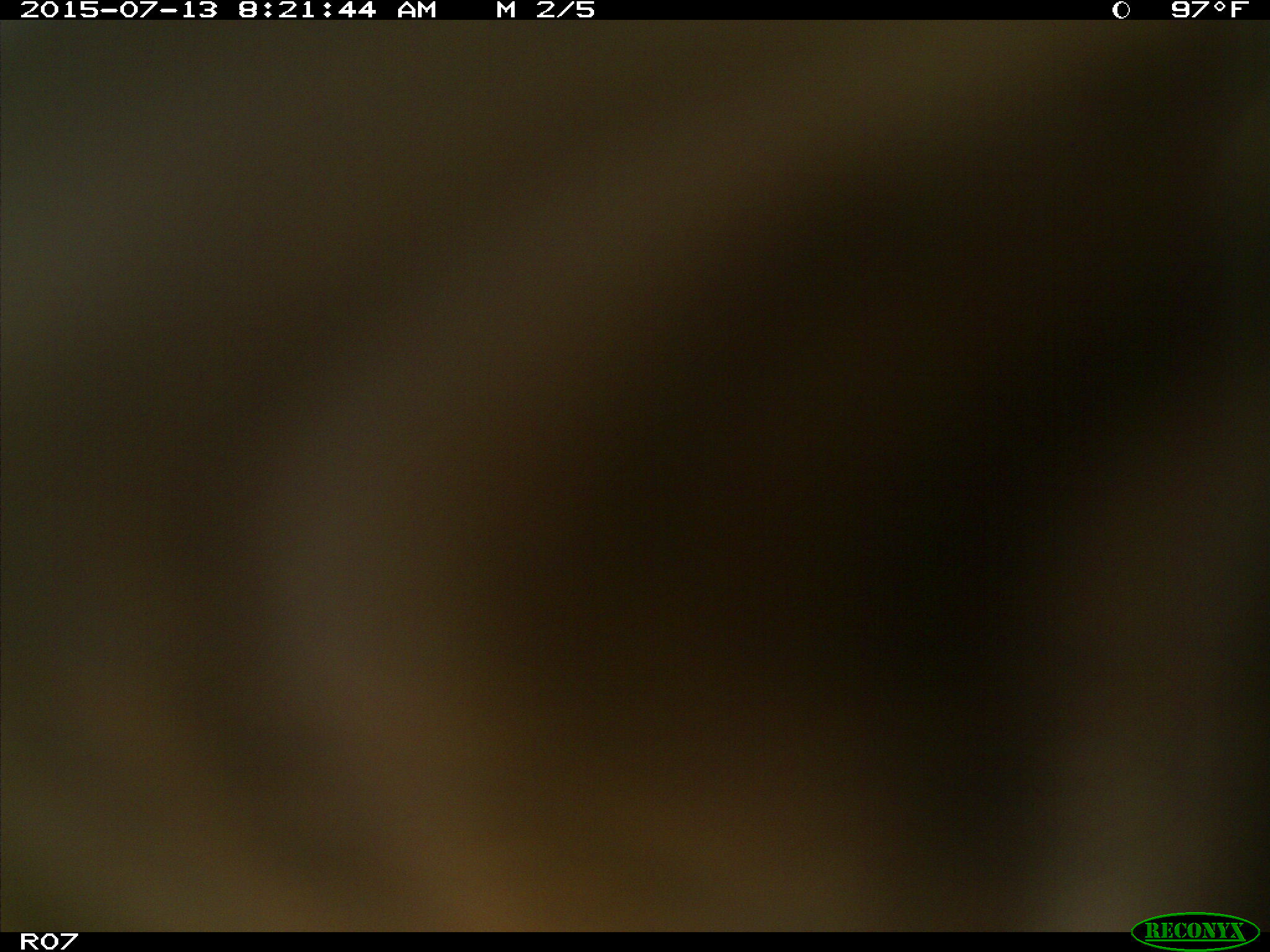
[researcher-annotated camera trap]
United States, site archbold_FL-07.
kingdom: Animalia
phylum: Chordata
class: Mammalia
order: Artiodactyla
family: Bovidae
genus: Bos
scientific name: Bos taurus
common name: domestic cow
Bos taurus (domestic cow).